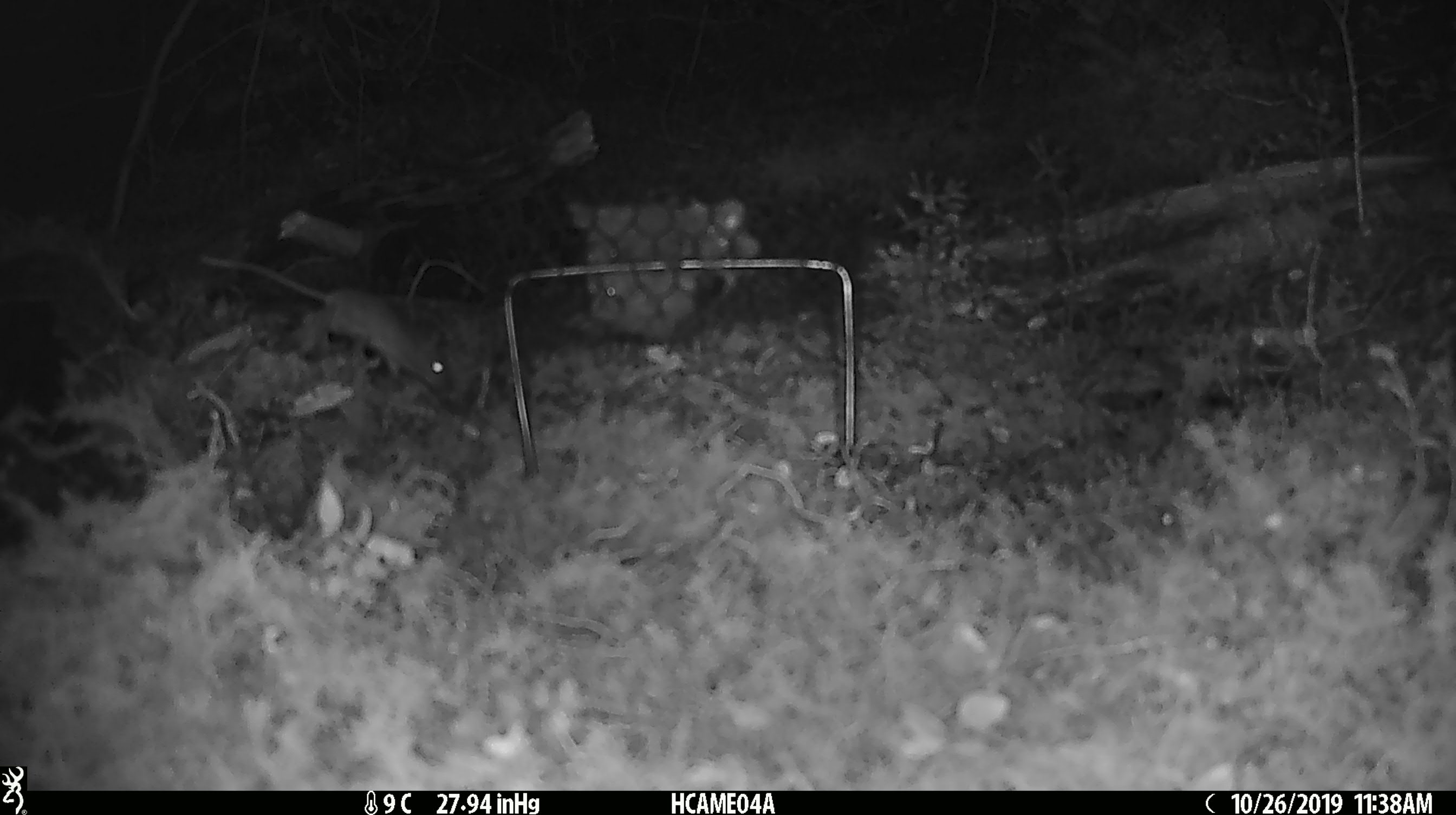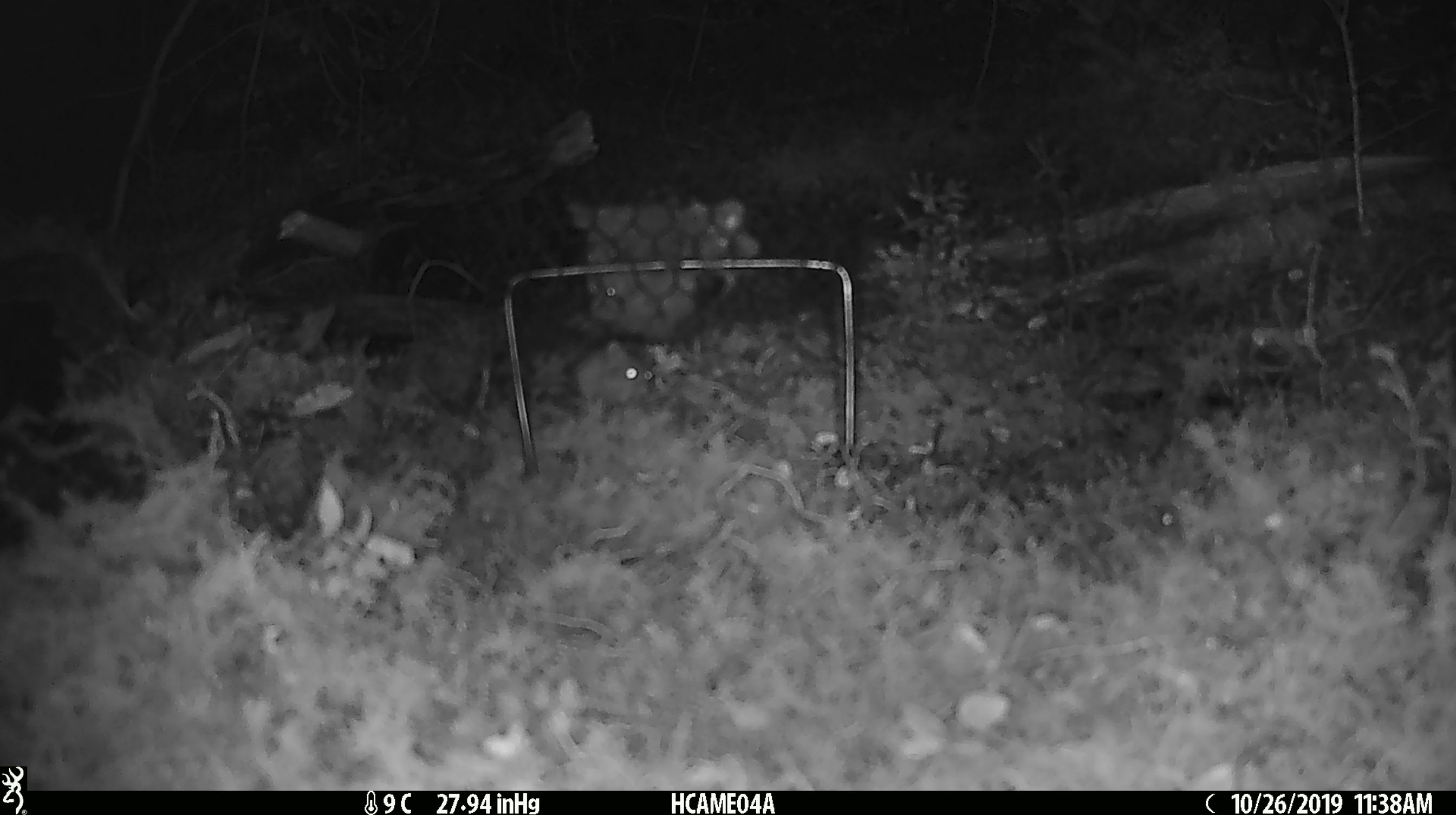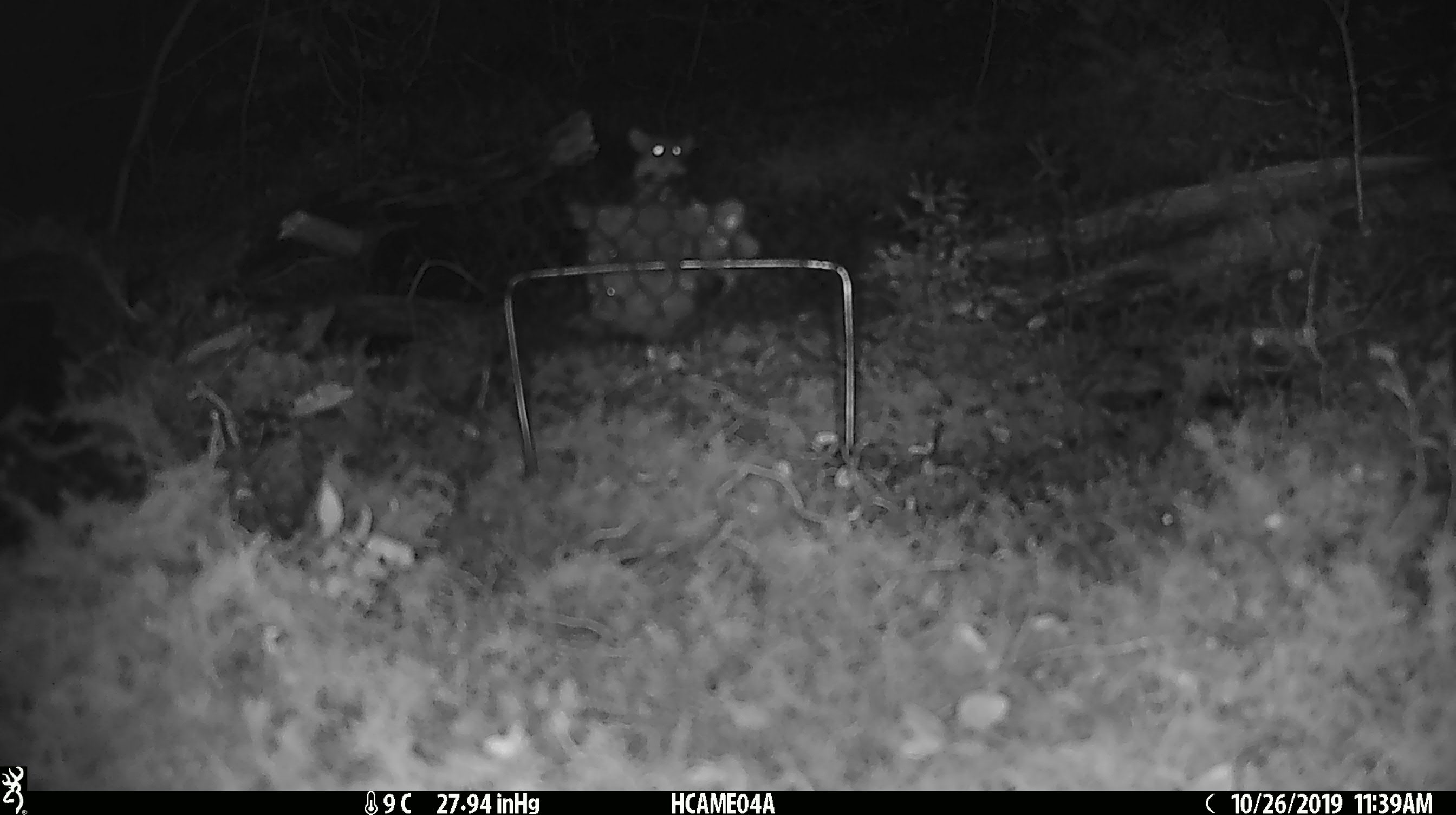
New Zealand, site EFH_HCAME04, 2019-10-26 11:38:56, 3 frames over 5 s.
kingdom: Animalia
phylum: Chordata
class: Mammalia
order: Rodentia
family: Muridae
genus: Mus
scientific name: Mus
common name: mouse